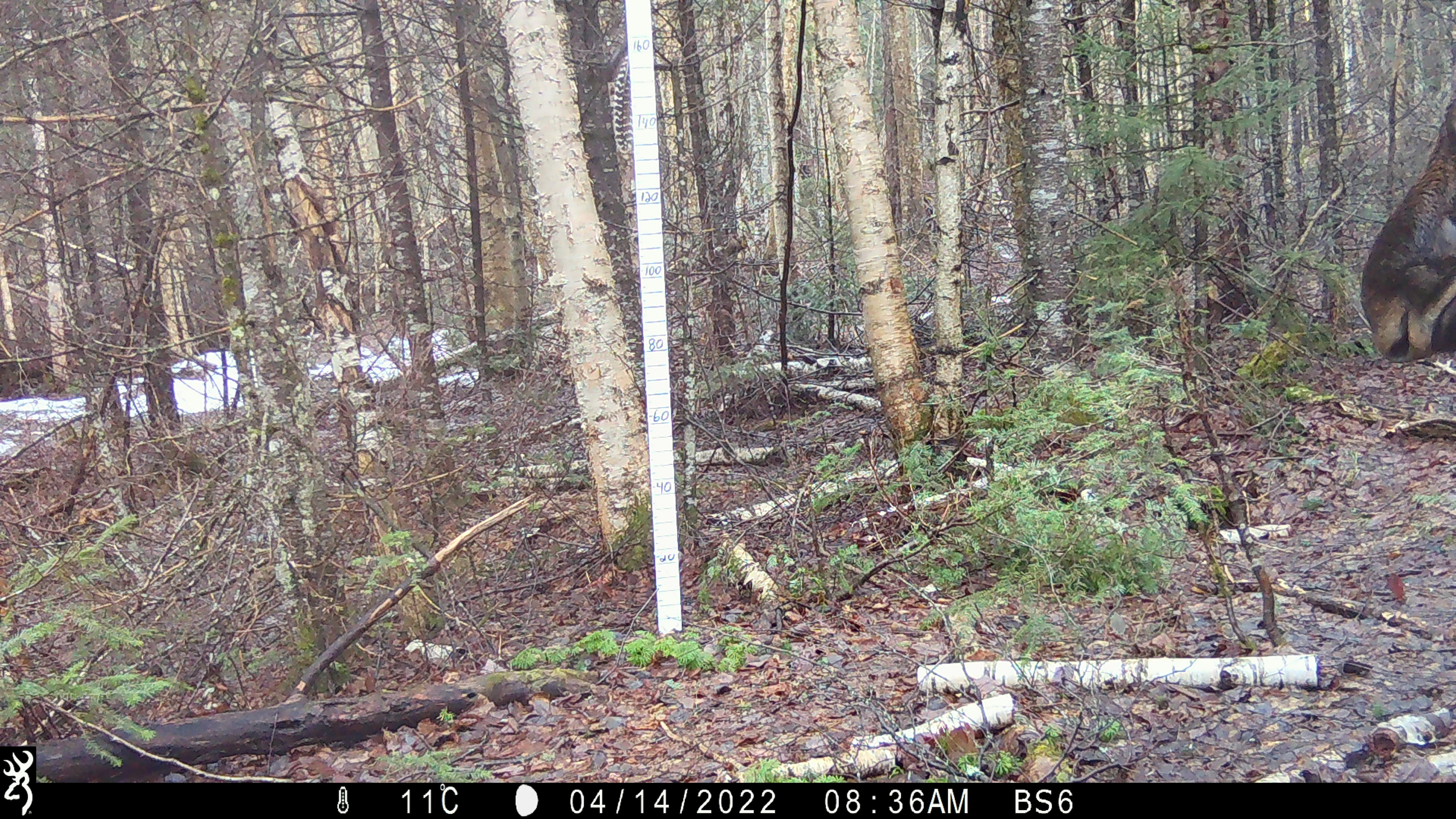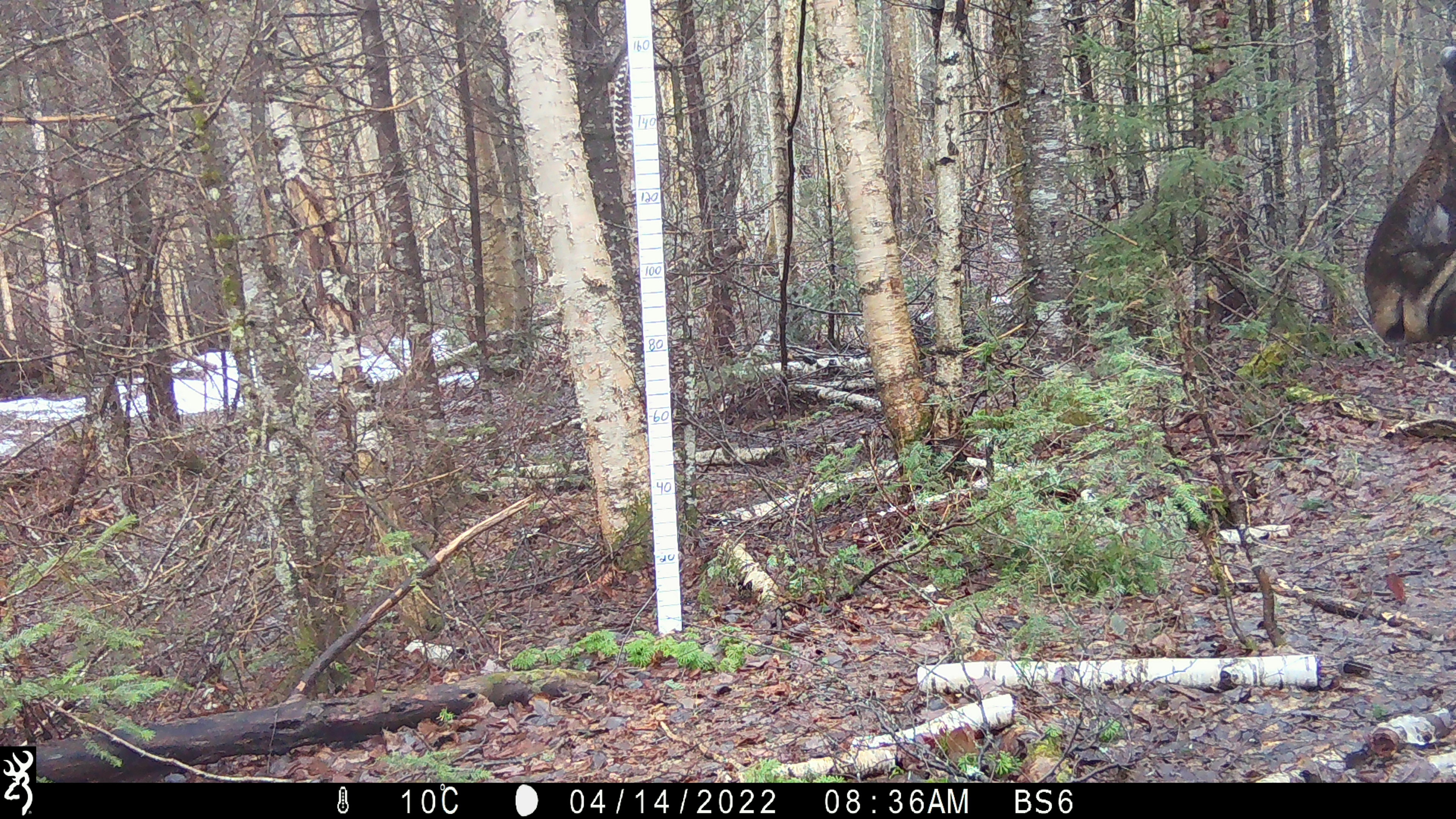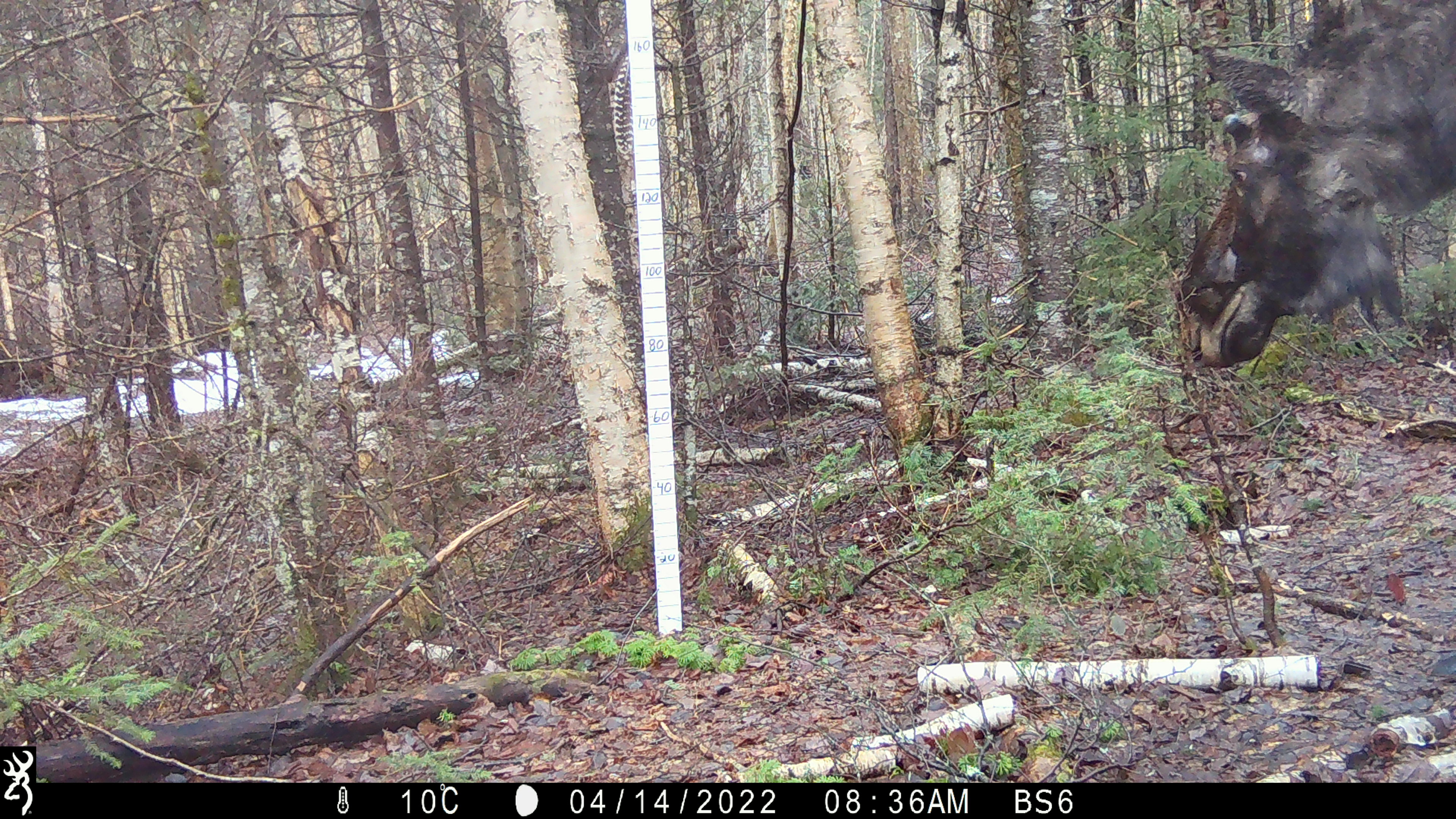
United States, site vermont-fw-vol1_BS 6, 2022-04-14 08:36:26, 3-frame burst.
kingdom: Animalia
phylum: Chordata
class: Mammalia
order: Artiodactyla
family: Cervidae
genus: Alces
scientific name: Alces alces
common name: moose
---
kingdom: Animalia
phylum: Chordata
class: Mammalia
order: Lagomorpha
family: Leporidae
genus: Lepus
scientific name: Lepus americanus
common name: snowshoe hare